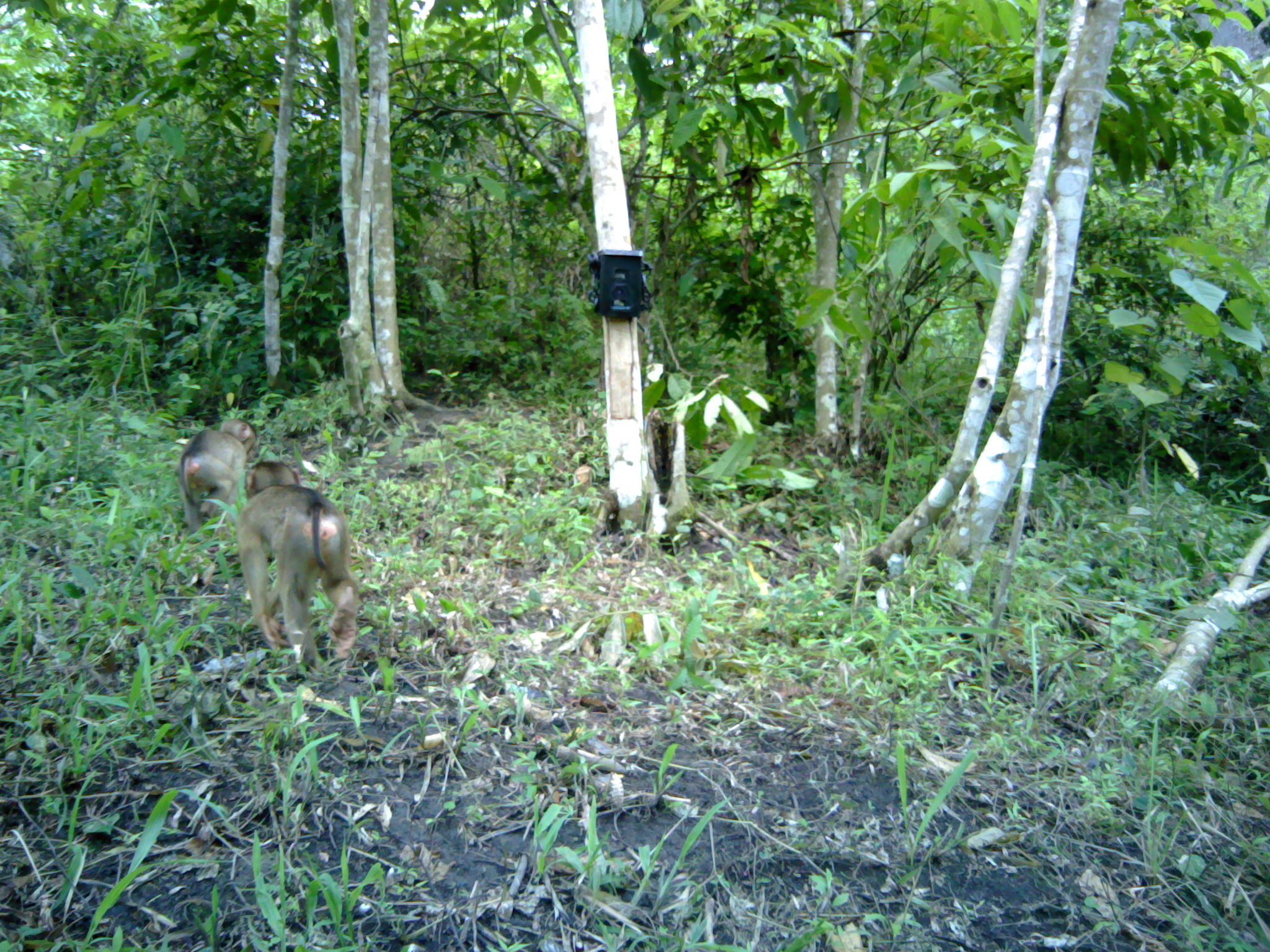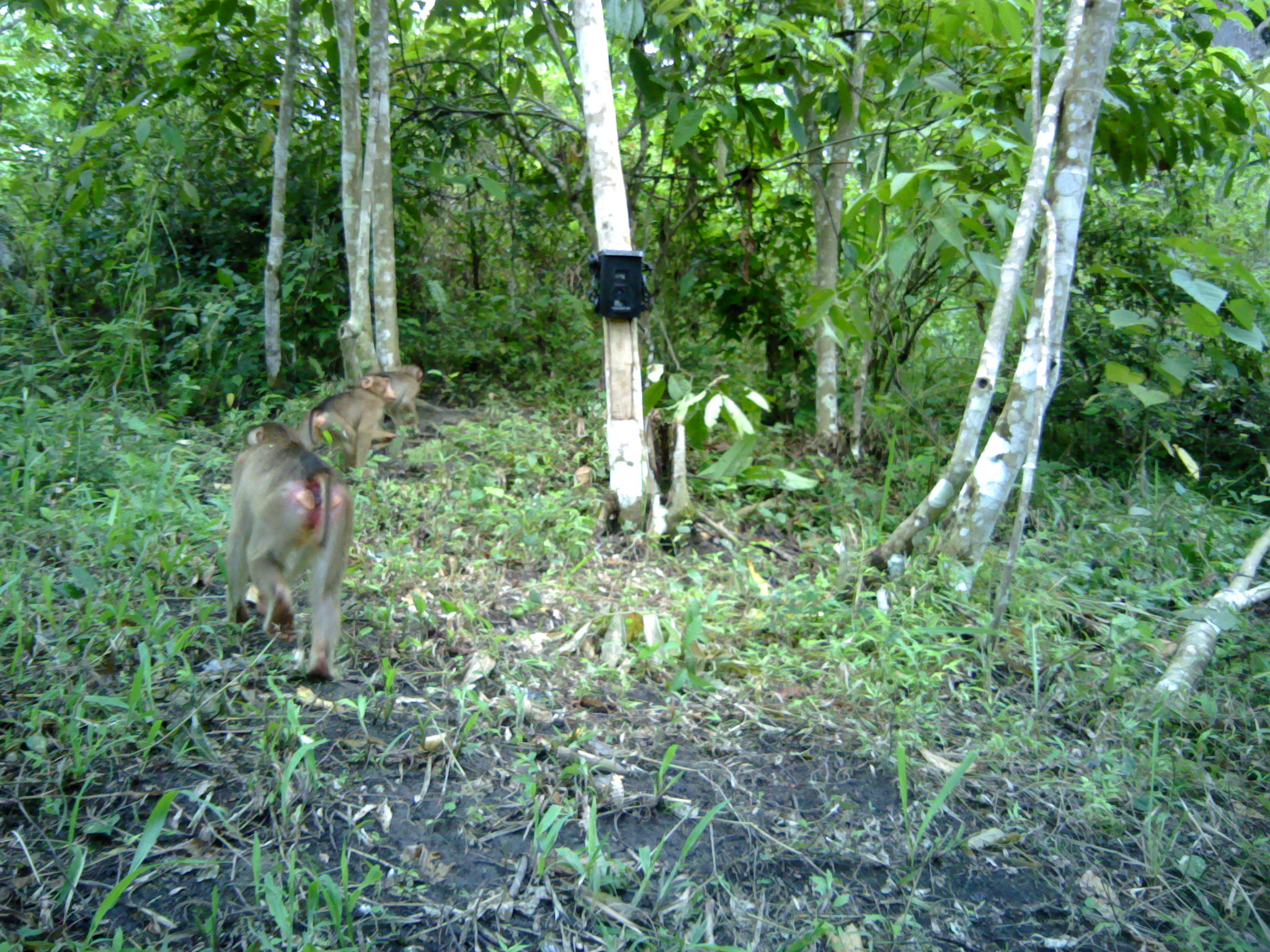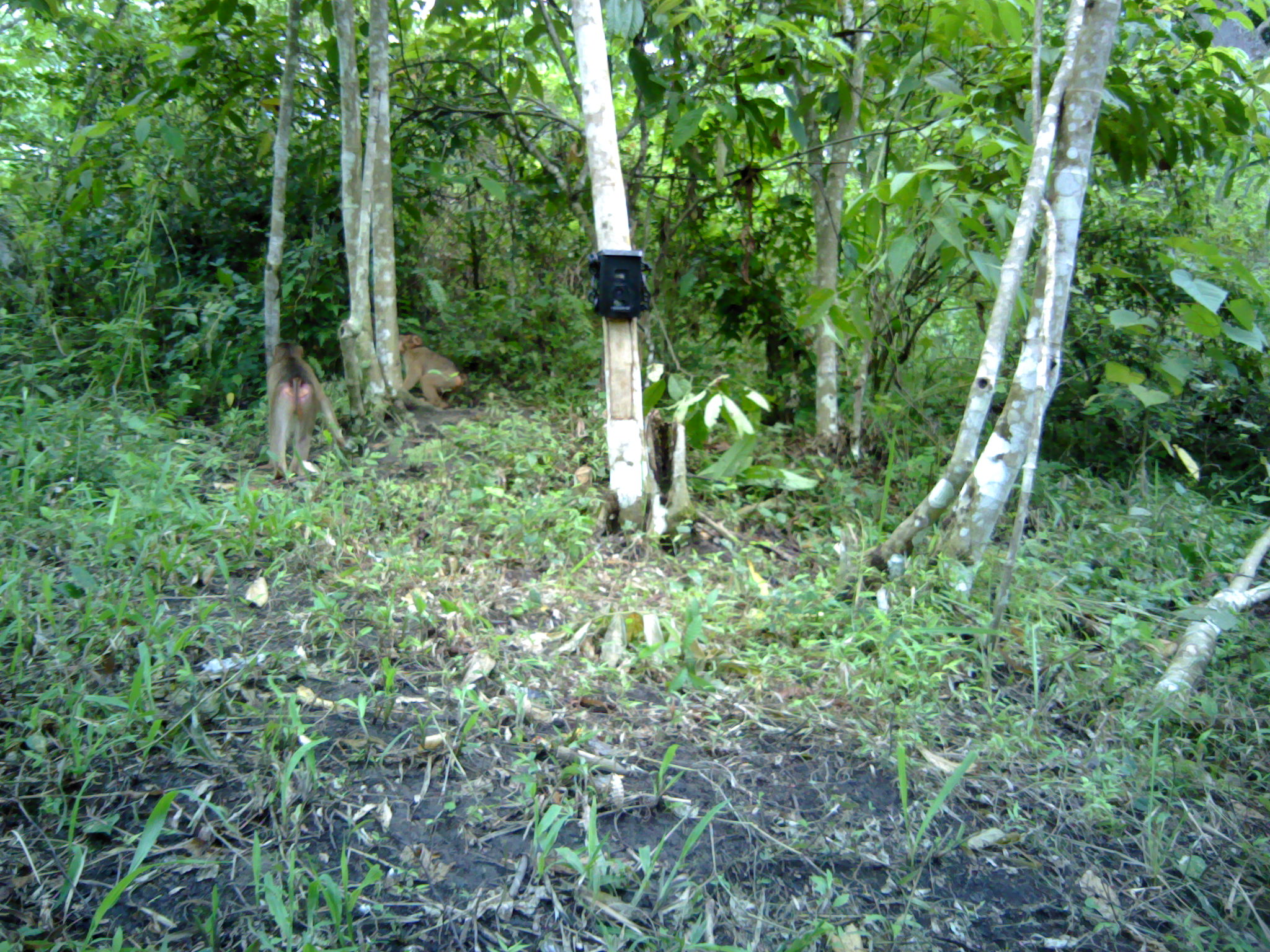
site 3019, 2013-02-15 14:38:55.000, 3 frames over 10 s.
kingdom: Animalia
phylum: Chordata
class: Mammalia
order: Primates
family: Cercopithecidae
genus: Macaca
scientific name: Macaca nemestrina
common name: southern pig-tailed macaque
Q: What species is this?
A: Macaca nemestrina (southern pig-tailed macaque).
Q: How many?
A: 2.